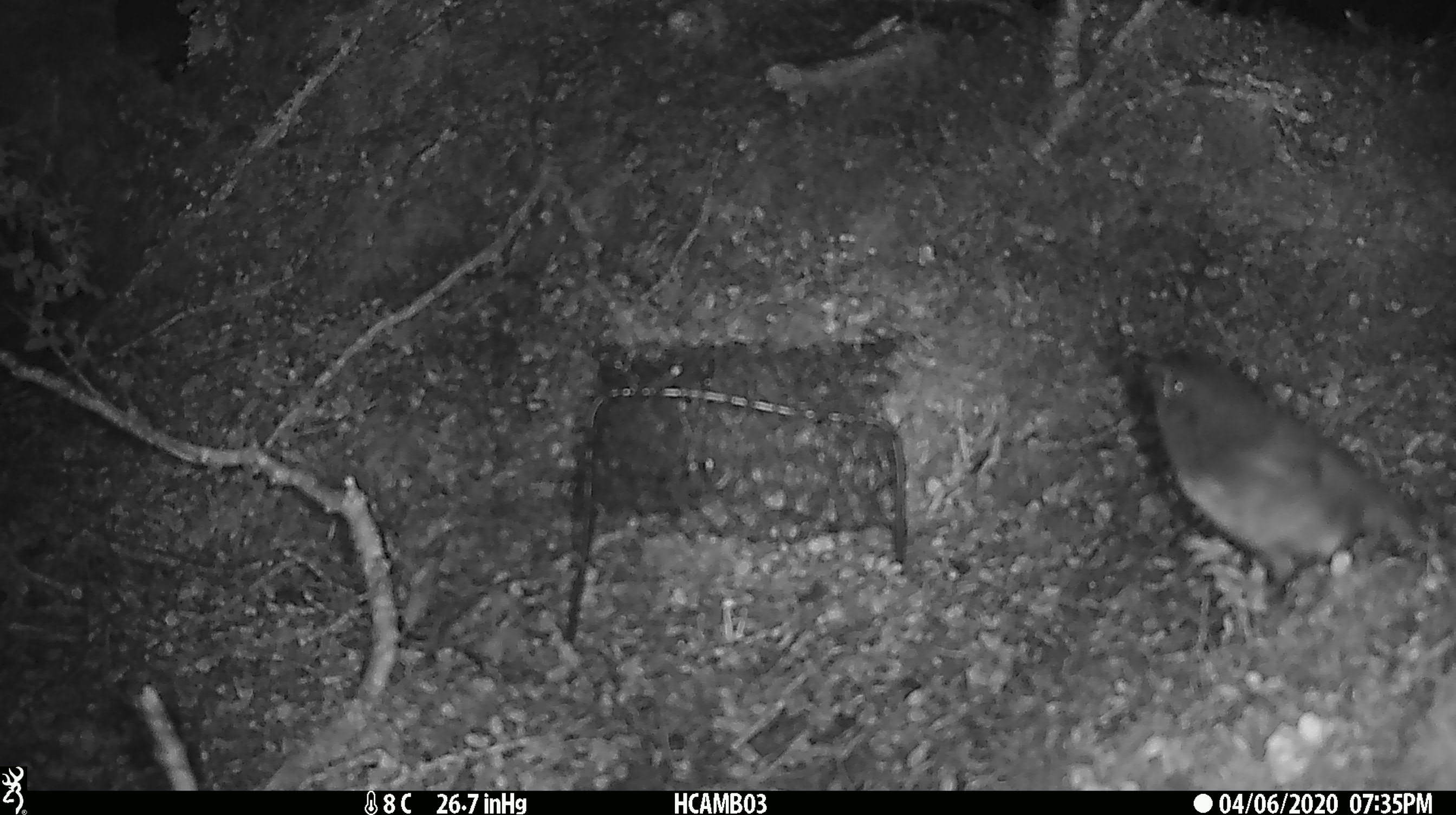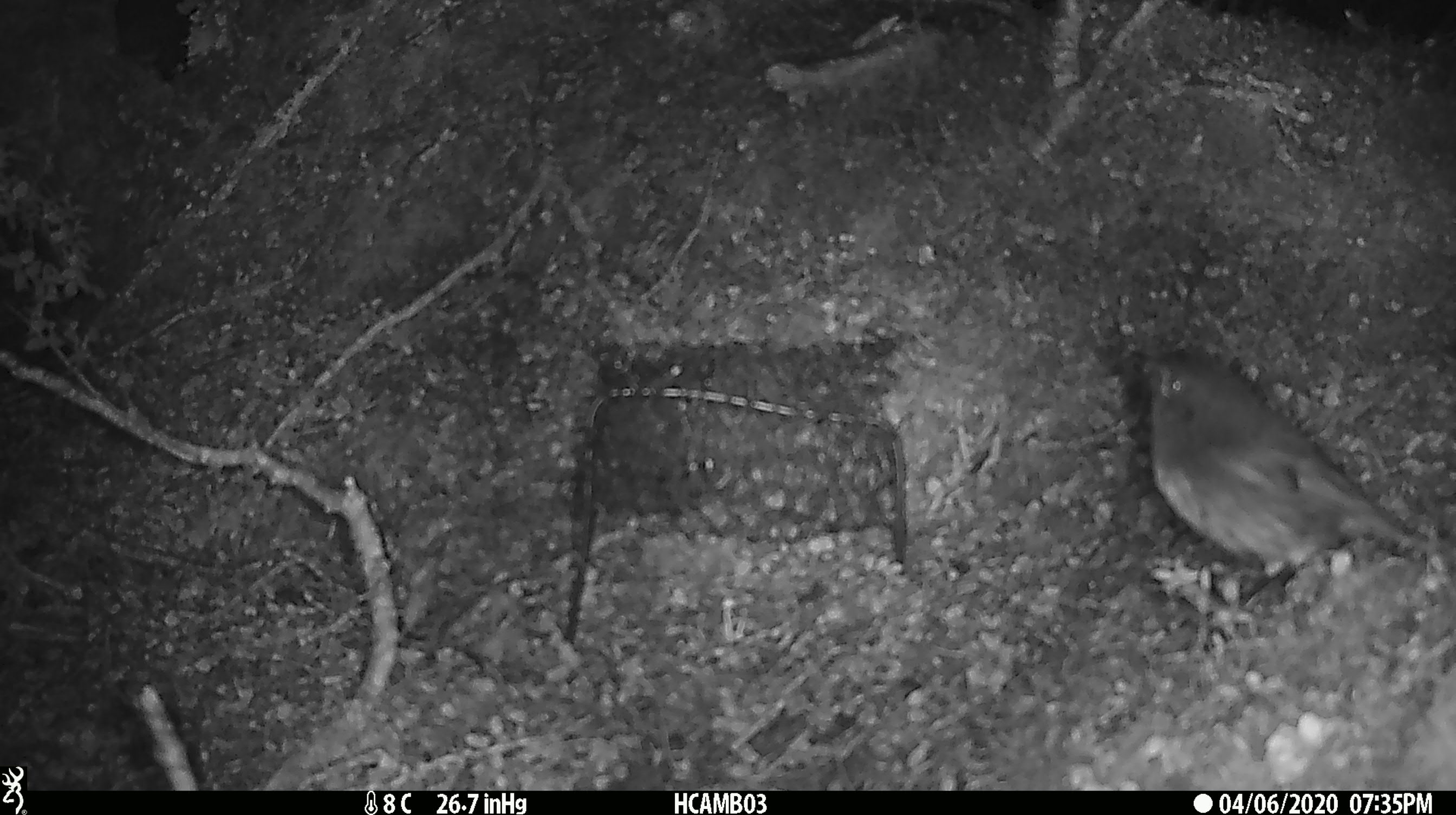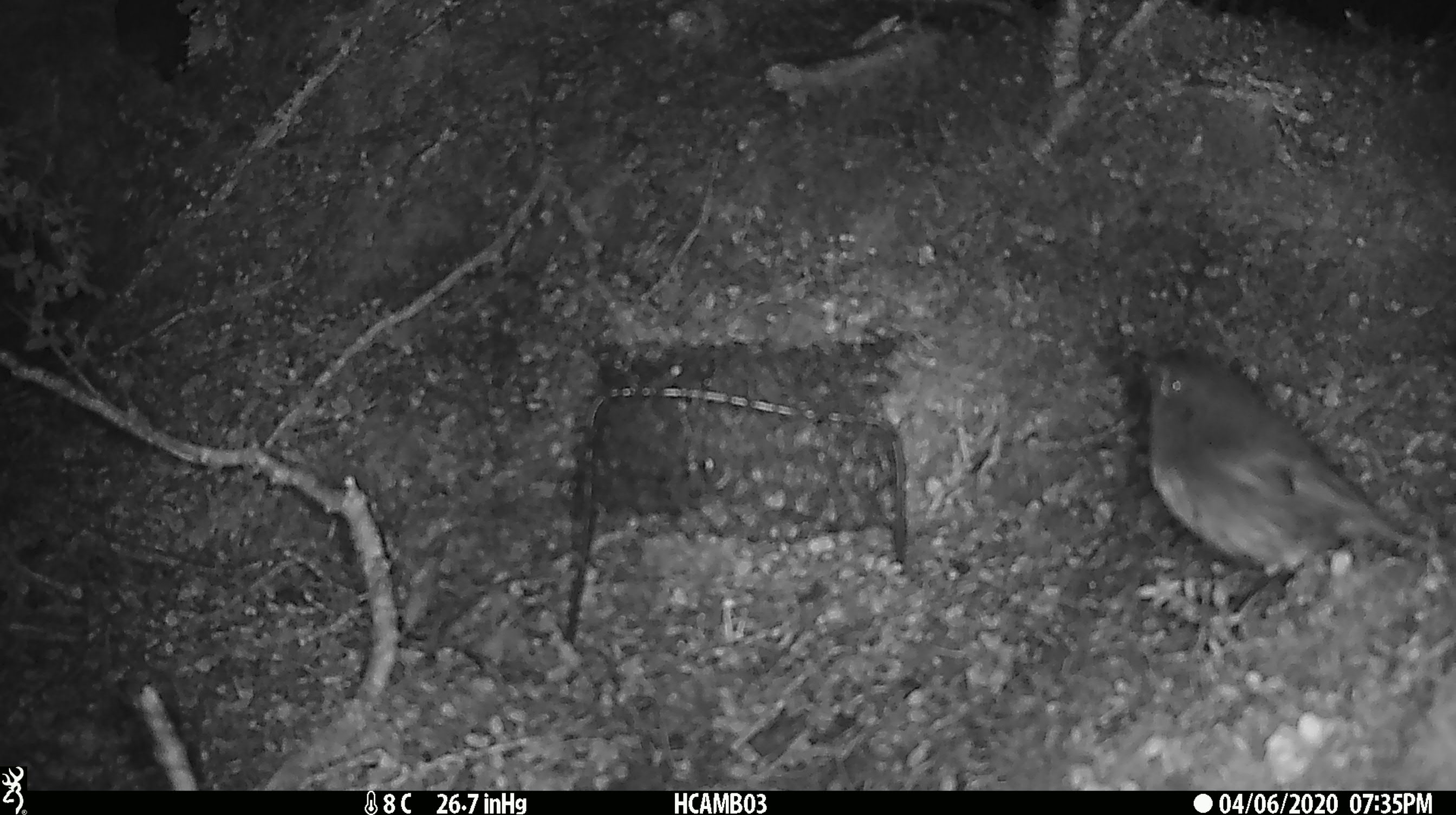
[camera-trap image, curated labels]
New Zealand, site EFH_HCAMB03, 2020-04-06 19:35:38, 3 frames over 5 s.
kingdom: Animalia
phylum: Chordata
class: Aves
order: Passeriformes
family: Petroicidae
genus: Petroica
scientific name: Petroica australis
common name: new zealand robin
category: robin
Robin (new zealand robin) (Petroica australis).